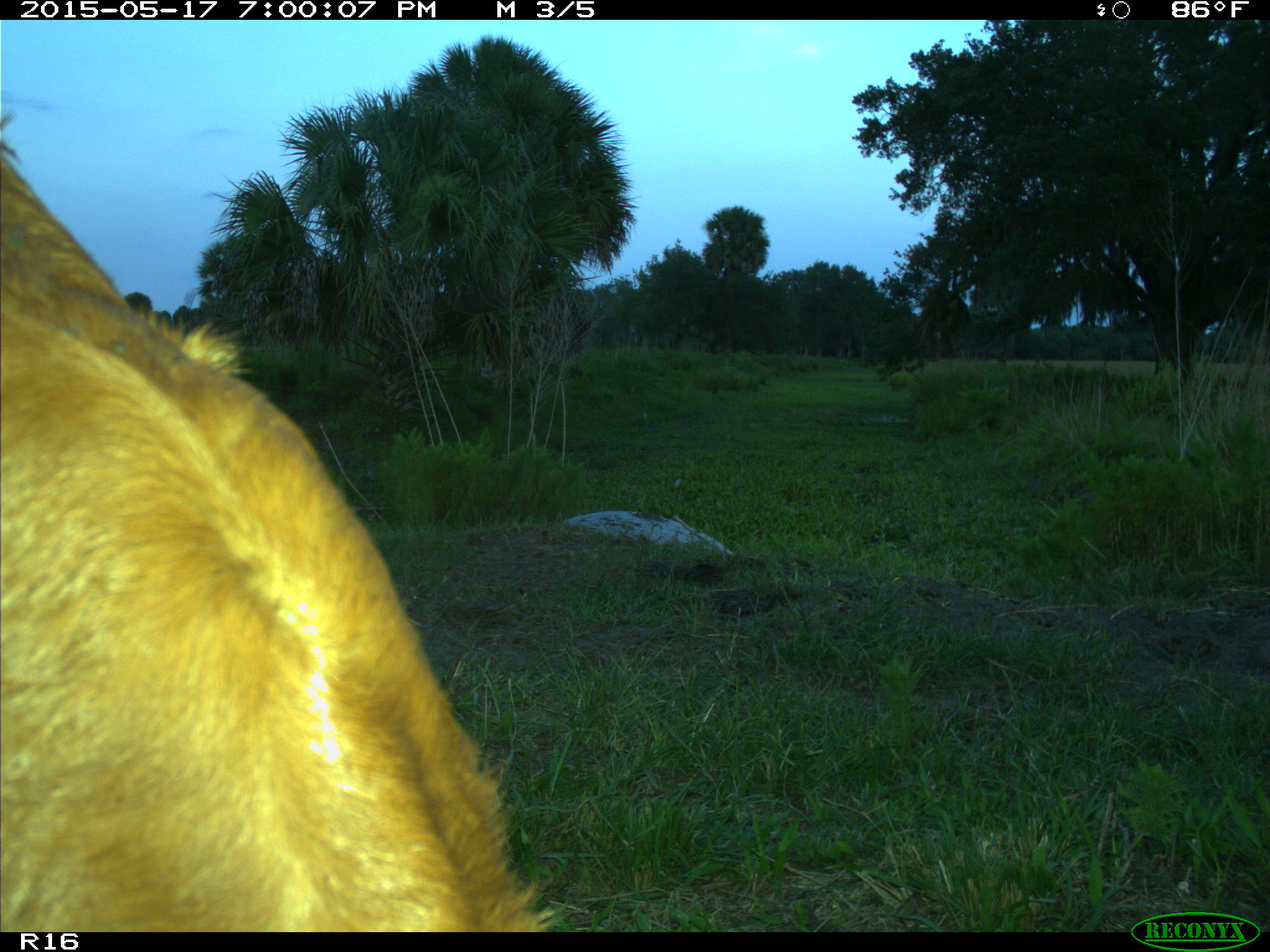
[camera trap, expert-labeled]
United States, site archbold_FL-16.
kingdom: Animalia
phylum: Chordata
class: Mammalia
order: Artiodactyla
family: Bovidae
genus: Bos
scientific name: Bos taurus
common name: domestic cow